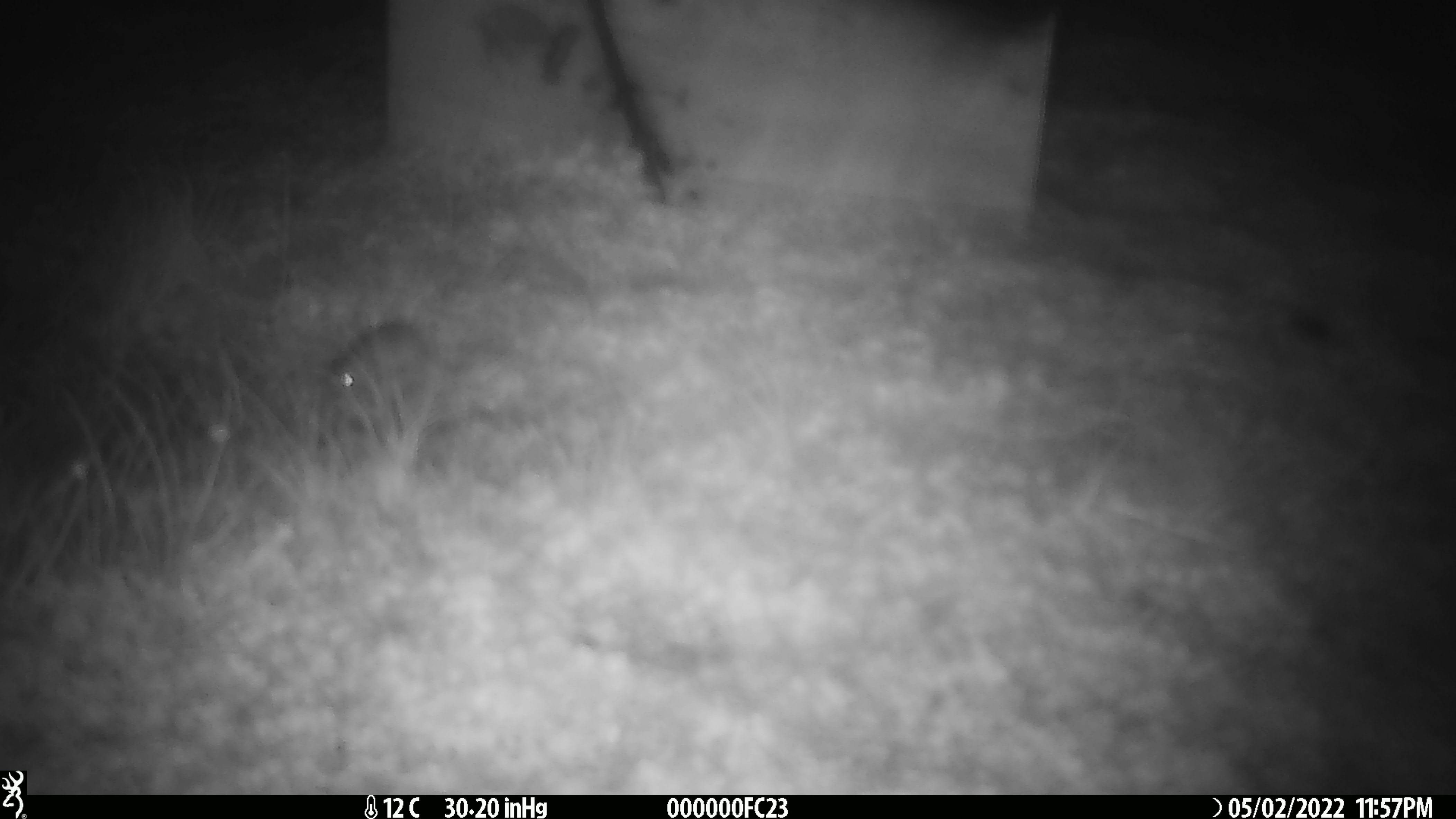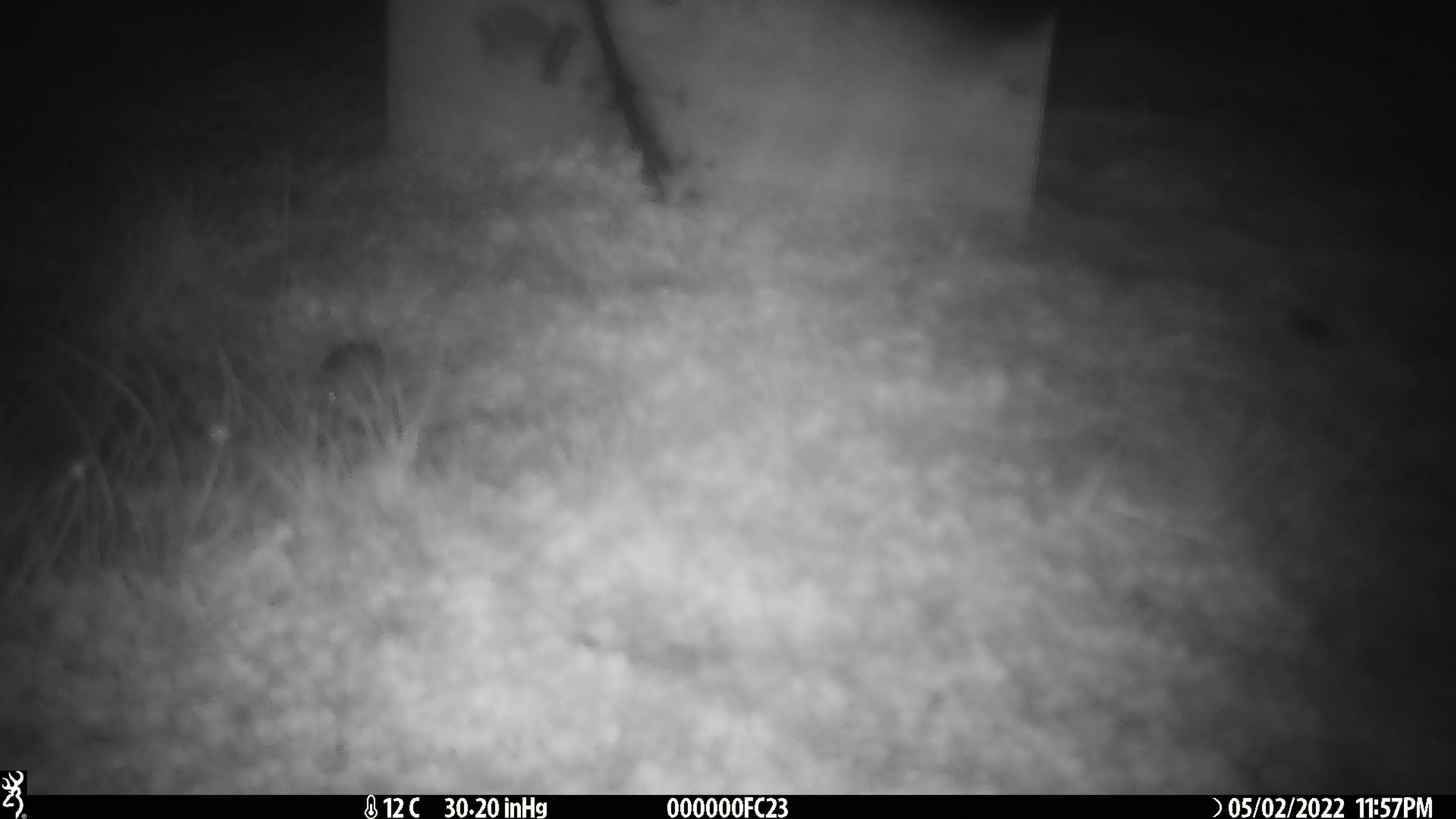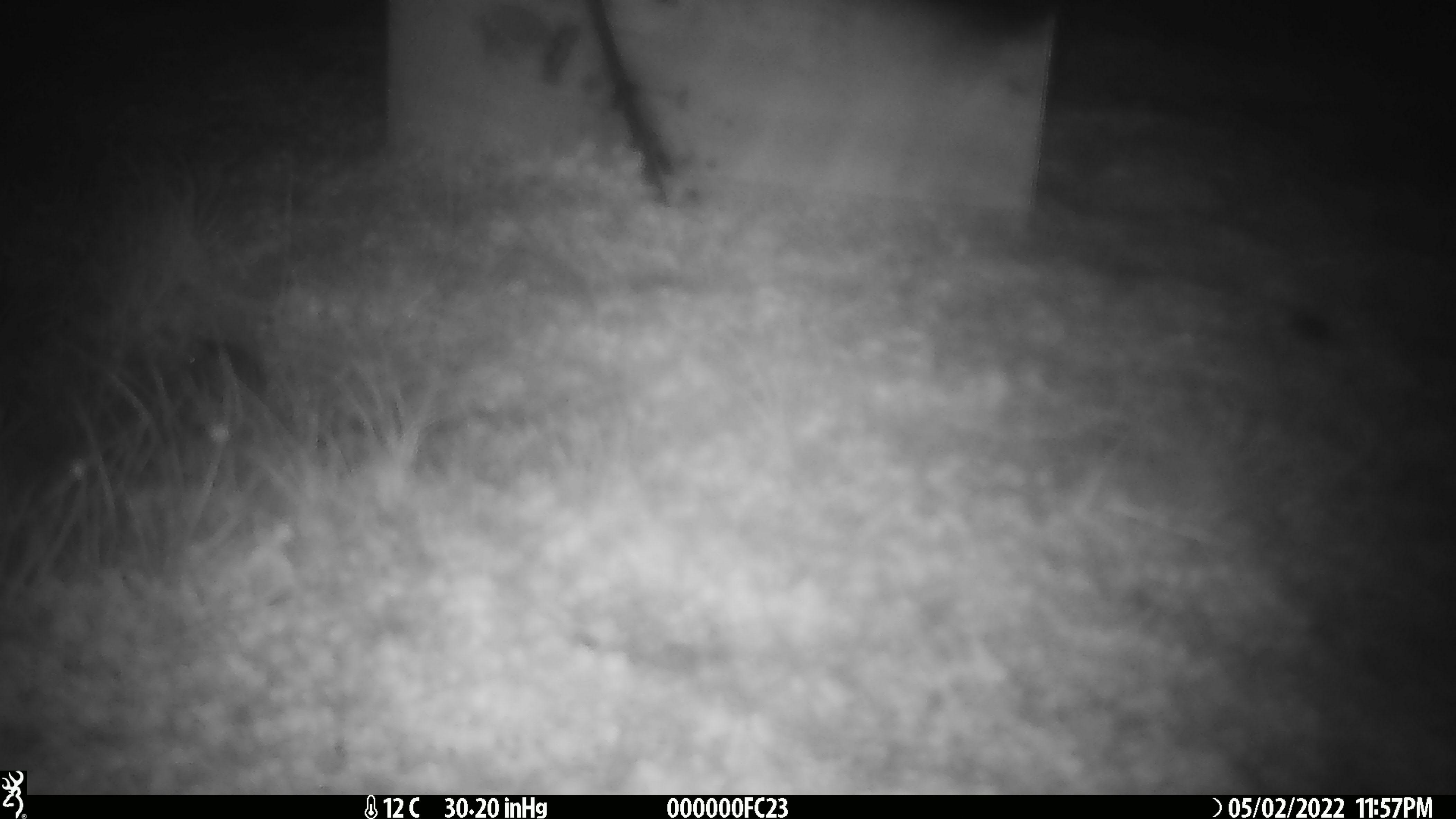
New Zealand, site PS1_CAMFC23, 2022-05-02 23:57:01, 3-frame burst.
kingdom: Animalia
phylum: Chordata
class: Mammalia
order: Rodentia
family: Muridae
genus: Mus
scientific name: Mus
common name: mouse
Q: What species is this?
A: Mouse (Mus).